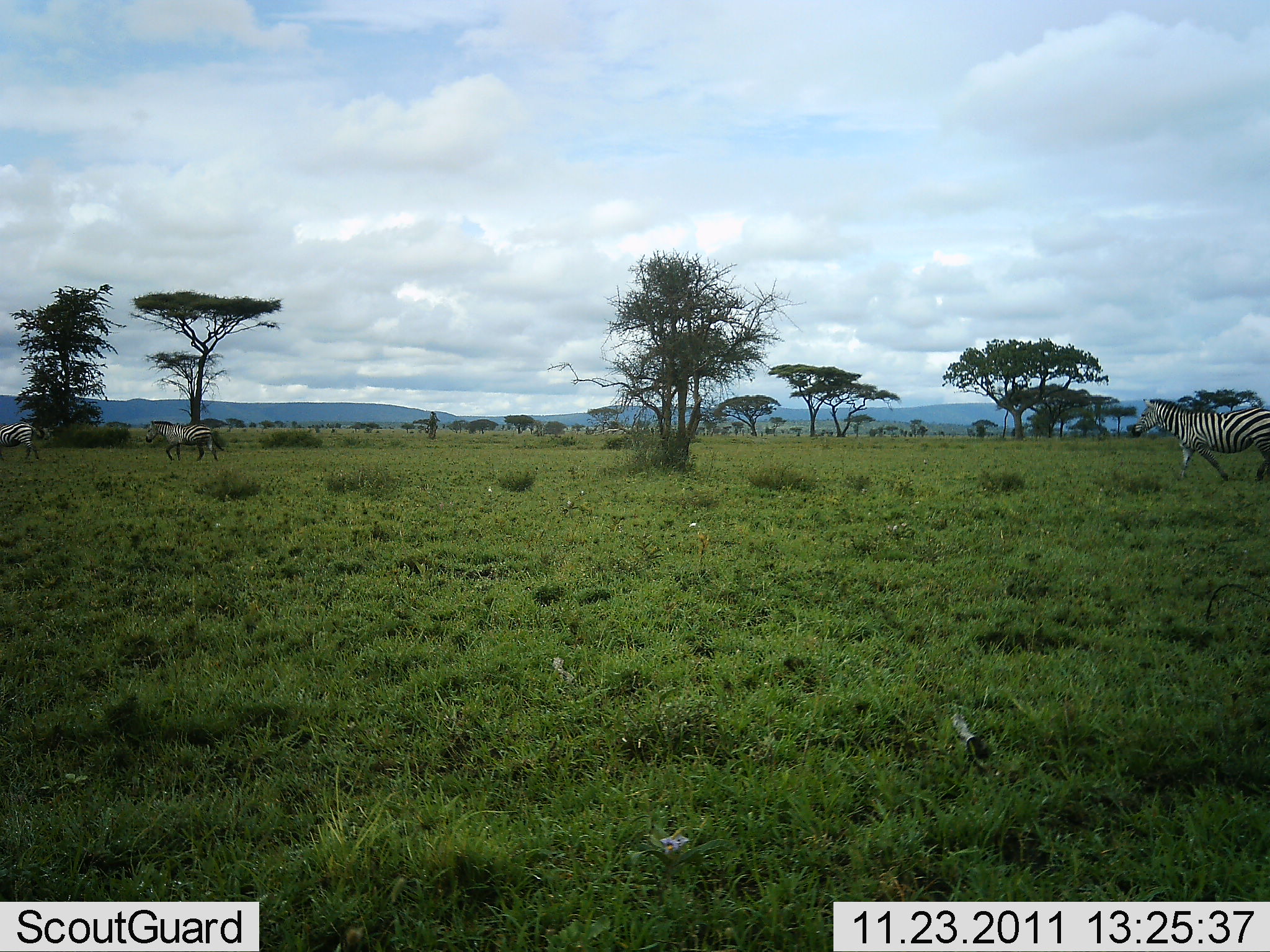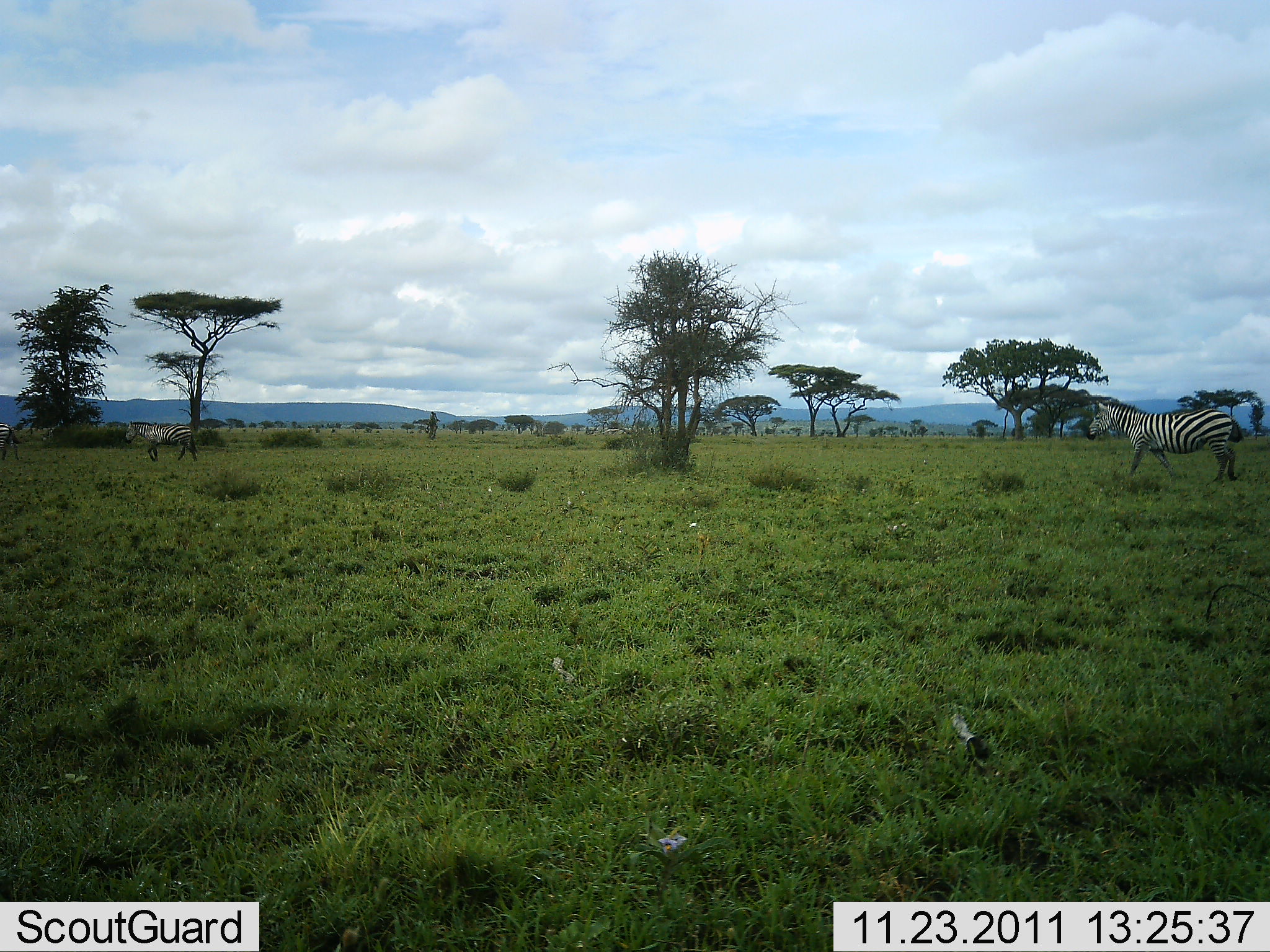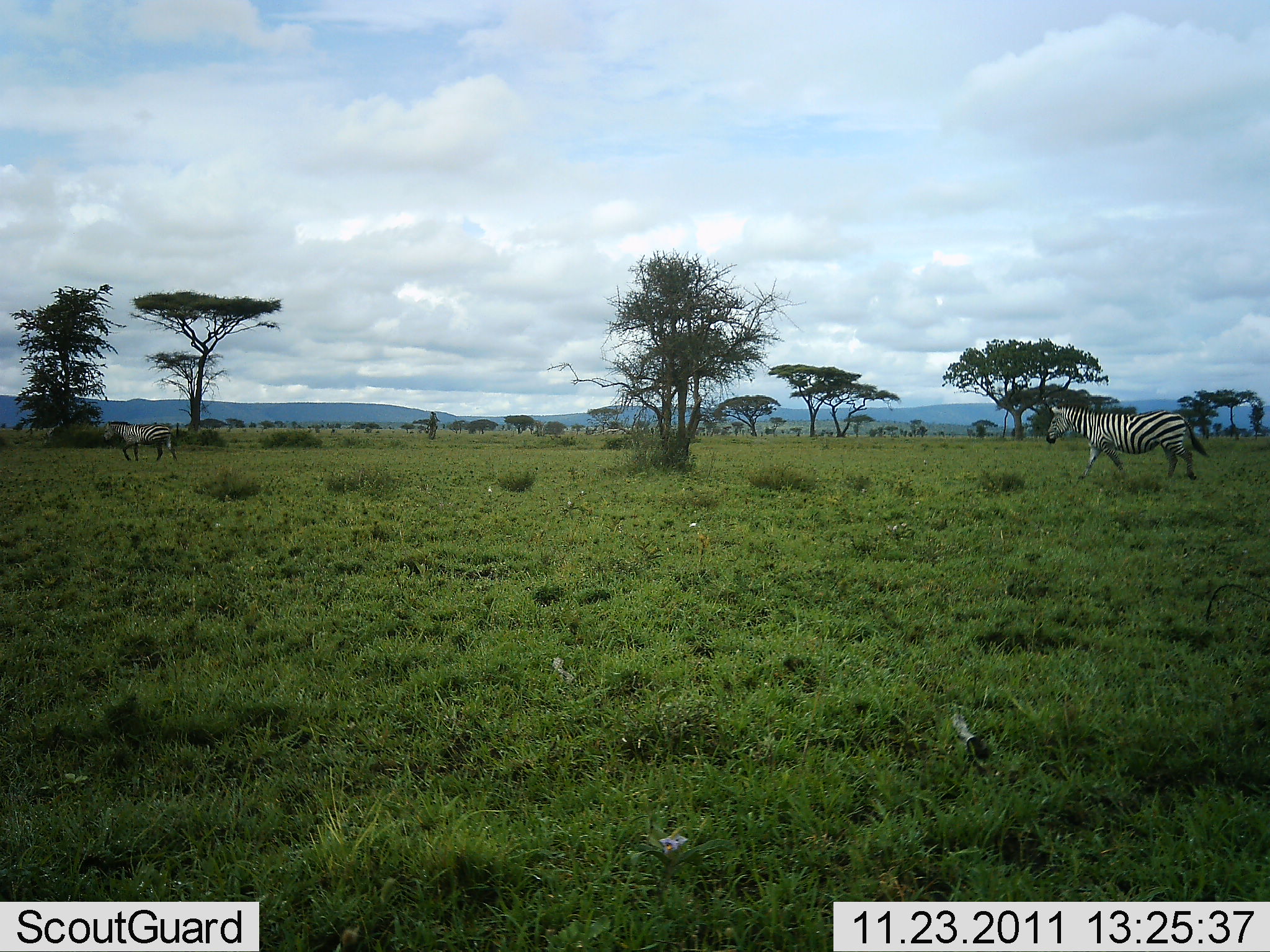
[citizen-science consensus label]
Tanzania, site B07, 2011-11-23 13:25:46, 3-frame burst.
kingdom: Animalia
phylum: Chordata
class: Mammalia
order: Perissodactyla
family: Equidae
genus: Equus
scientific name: Equus quagga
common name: plains zebra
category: zebra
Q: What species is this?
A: Zebra (plains zebra) (Equus quagga).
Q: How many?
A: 3.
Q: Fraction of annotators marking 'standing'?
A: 7%.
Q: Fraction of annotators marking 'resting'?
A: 0%.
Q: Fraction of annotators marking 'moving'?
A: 100%.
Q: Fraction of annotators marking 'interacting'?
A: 0%.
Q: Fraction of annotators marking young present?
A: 0%.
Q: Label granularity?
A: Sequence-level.